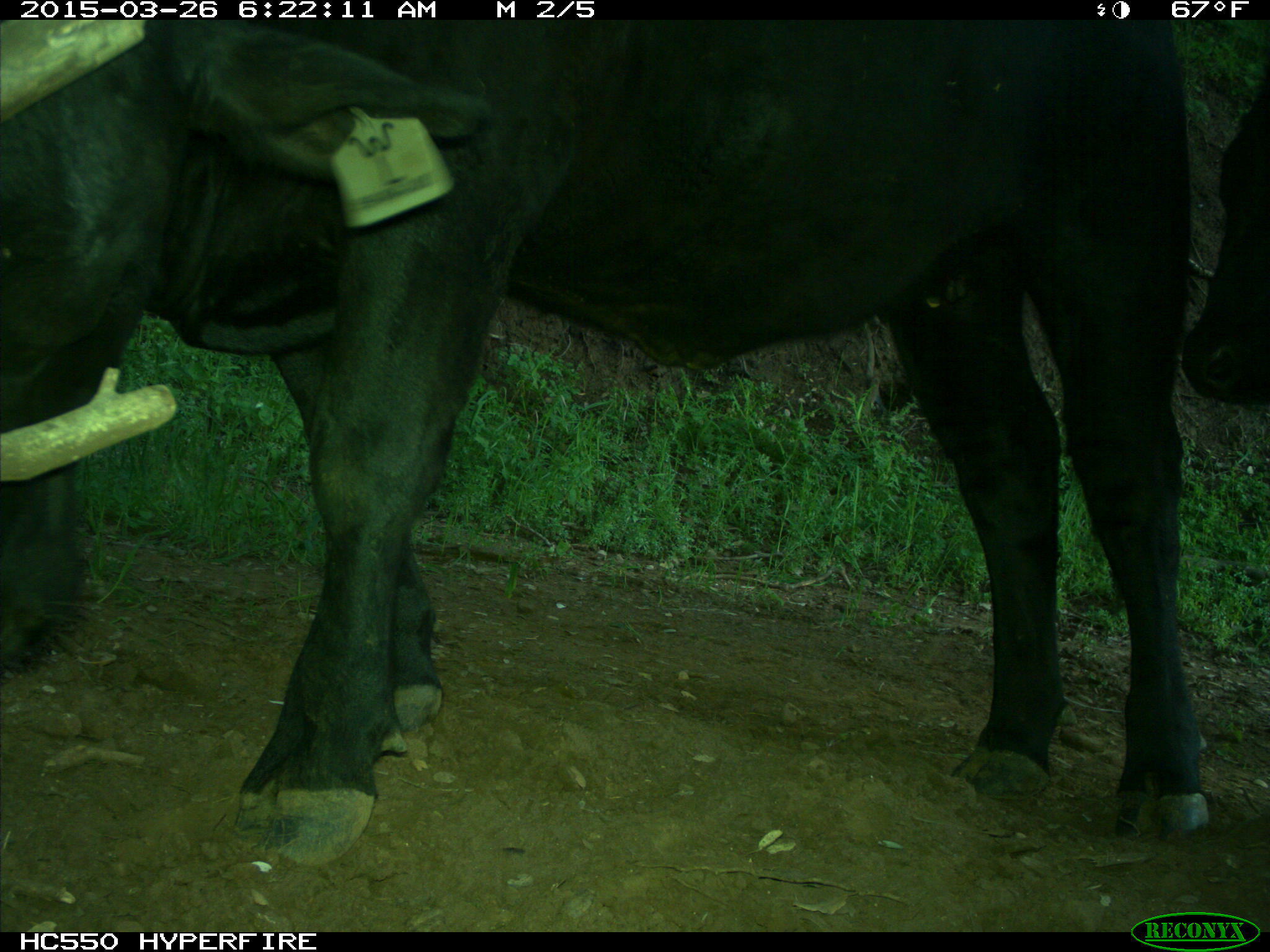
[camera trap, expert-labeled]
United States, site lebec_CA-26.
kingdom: Animalia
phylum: Chordata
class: Mammalia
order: Artiodactyla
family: Bovidae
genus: Bos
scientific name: Bos taurus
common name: domestic cow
Bos taurus (domestic cow).